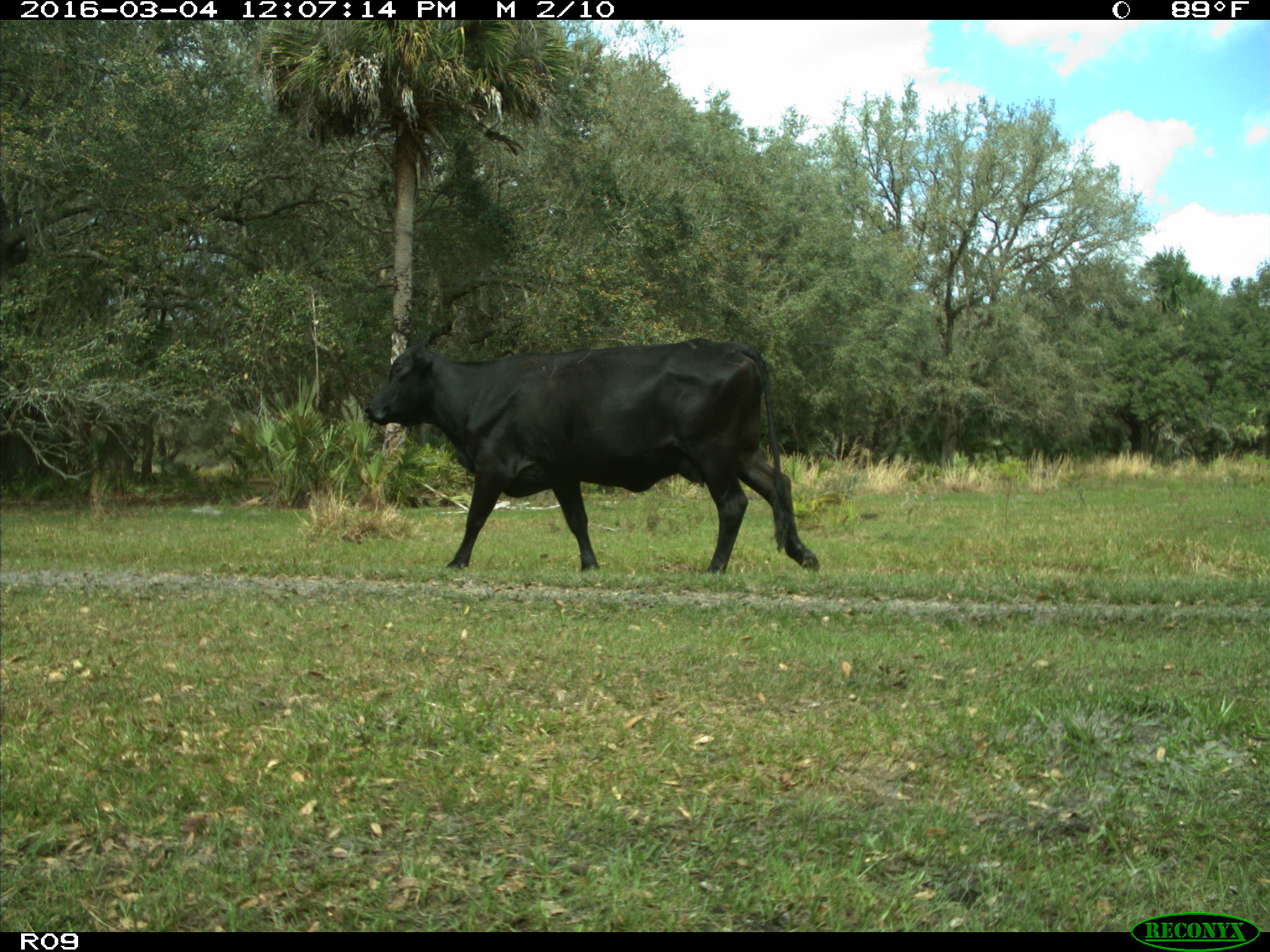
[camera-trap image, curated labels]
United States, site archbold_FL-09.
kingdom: Animalia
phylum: Chordata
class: Mammalia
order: Artiodactyla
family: Bovidae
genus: Bos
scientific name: Bos taurus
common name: domestic cow